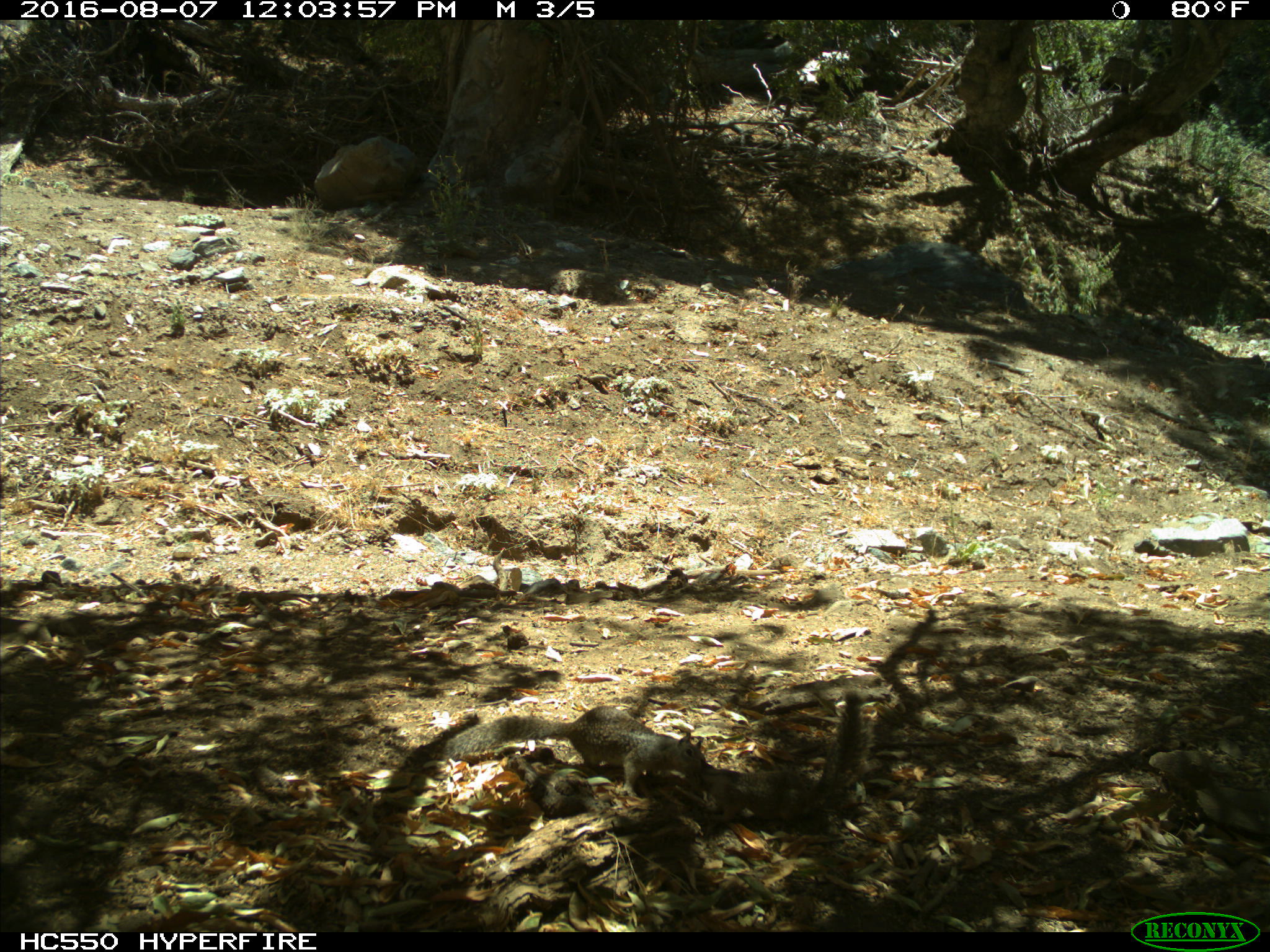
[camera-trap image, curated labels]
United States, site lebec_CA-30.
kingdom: Animalia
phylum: Chordata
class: Mammalia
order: Rodentia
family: Sciuridae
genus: Otospermophilus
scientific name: Otospermophilus beecheyi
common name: california ground squirrel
Otospermophilus beecheyi (california ground squirrel).